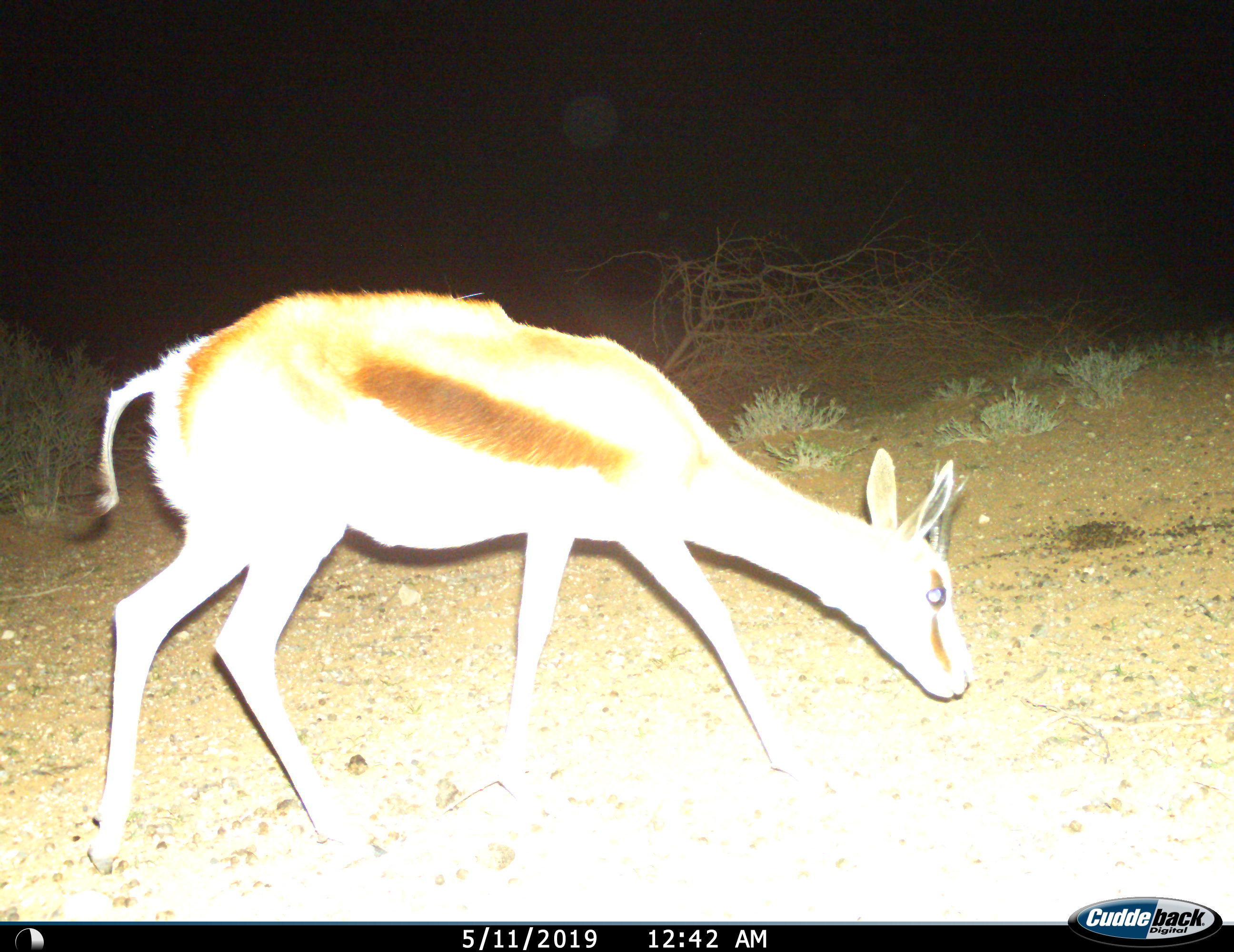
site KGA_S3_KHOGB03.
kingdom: Animalia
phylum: Chordata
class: Mammalia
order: Artiodactyla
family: Bovidae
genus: Antidorcas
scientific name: Antidorcas marsupialis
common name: springbok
Springbok (Antidorcas marsupialis), count 1. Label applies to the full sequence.